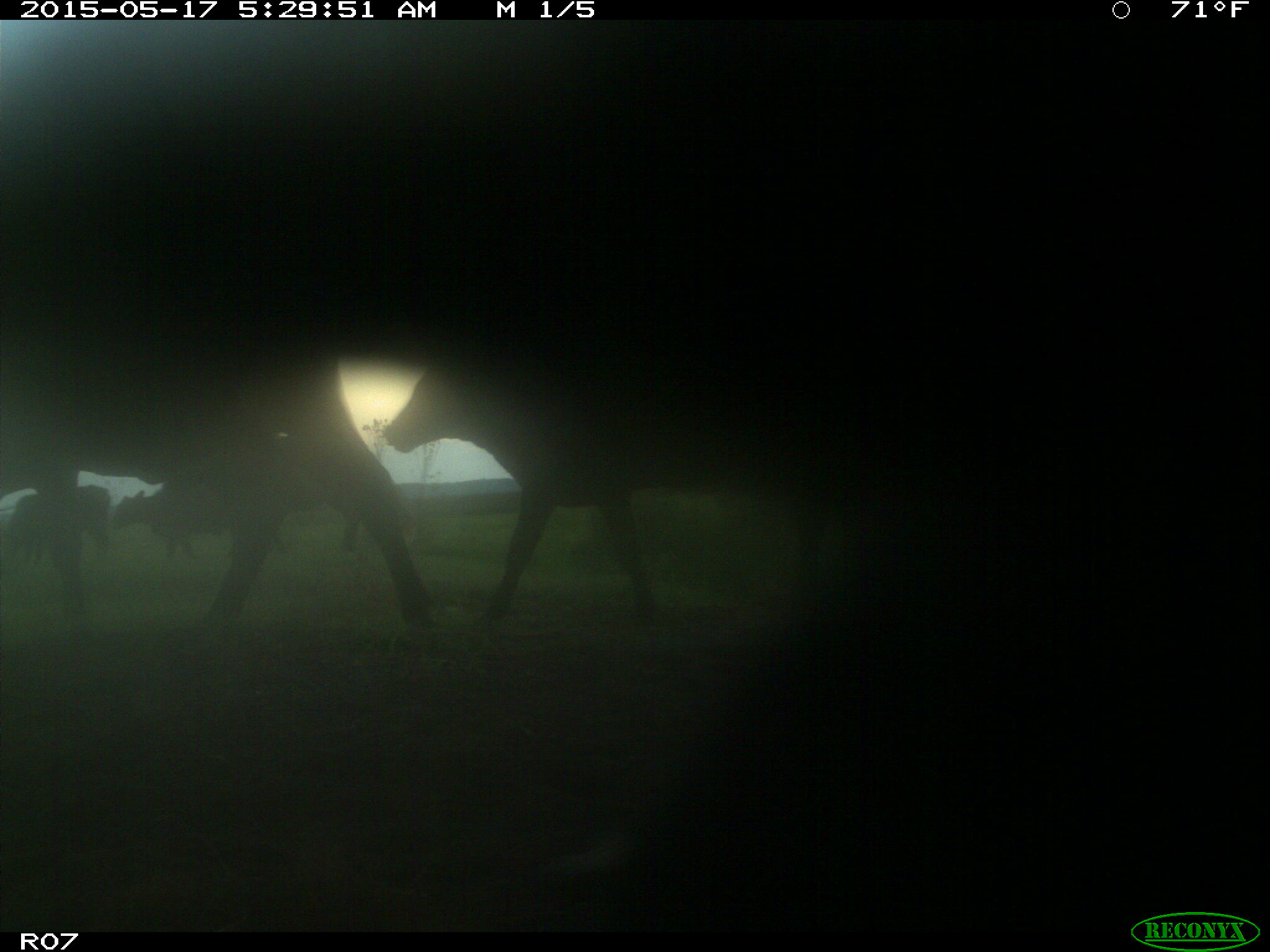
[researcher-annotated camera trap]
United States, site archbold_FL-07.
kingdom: Animalia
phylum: Chordata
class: Mammalia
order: Artiodactyla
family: Bovidae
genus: Bos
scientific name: Bos taurus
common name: domestic cow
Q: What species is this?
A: Bos taurus (domestic cow).